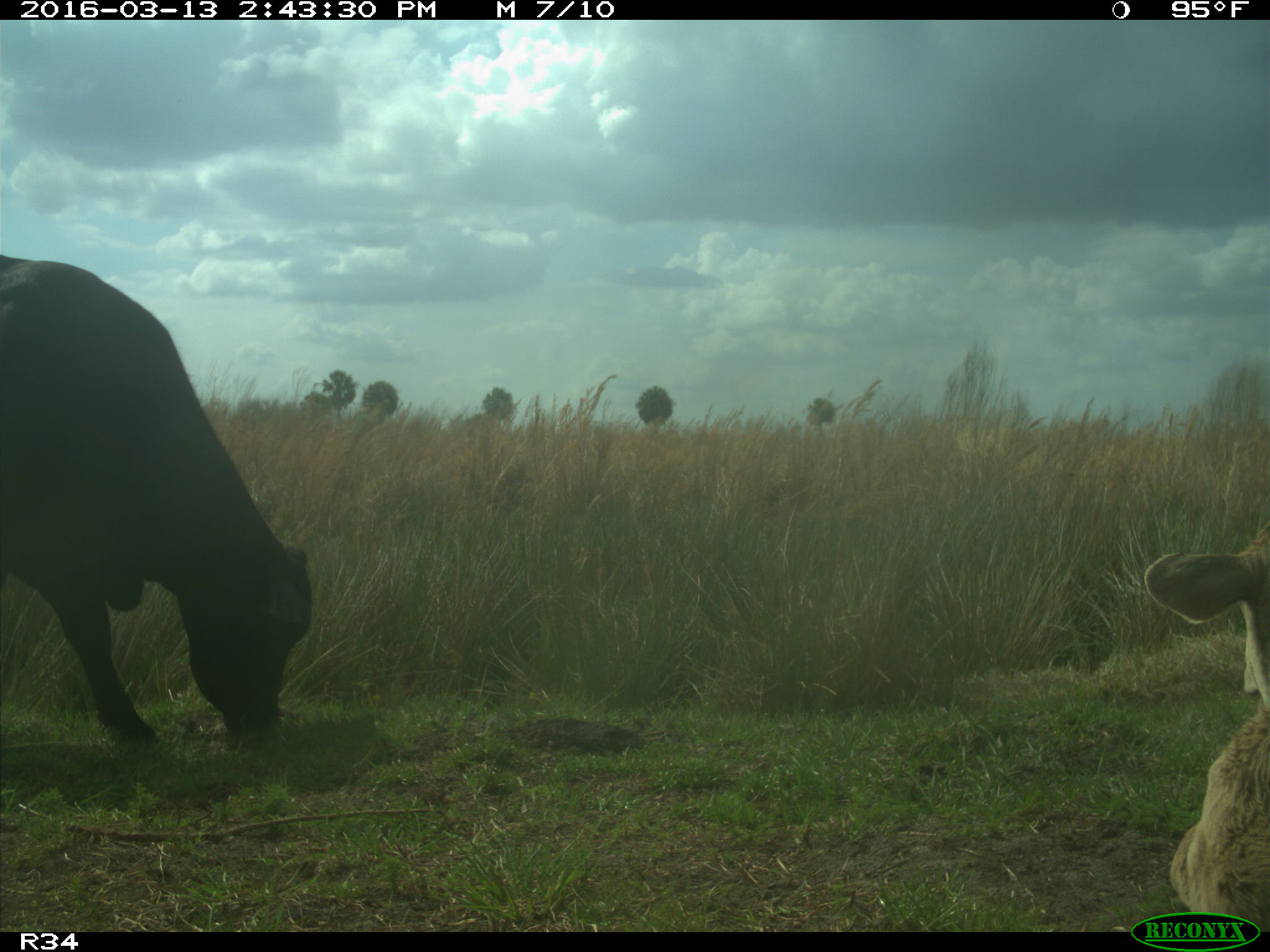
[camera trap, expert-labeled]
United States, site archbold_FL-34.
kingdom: Animalia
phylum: Chordata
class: Mammalia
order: Artiodactyla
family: Bovidae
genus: Bos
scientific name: Bos taurus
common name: domestic cow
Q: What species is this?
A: Bos taurus (domestic cow).